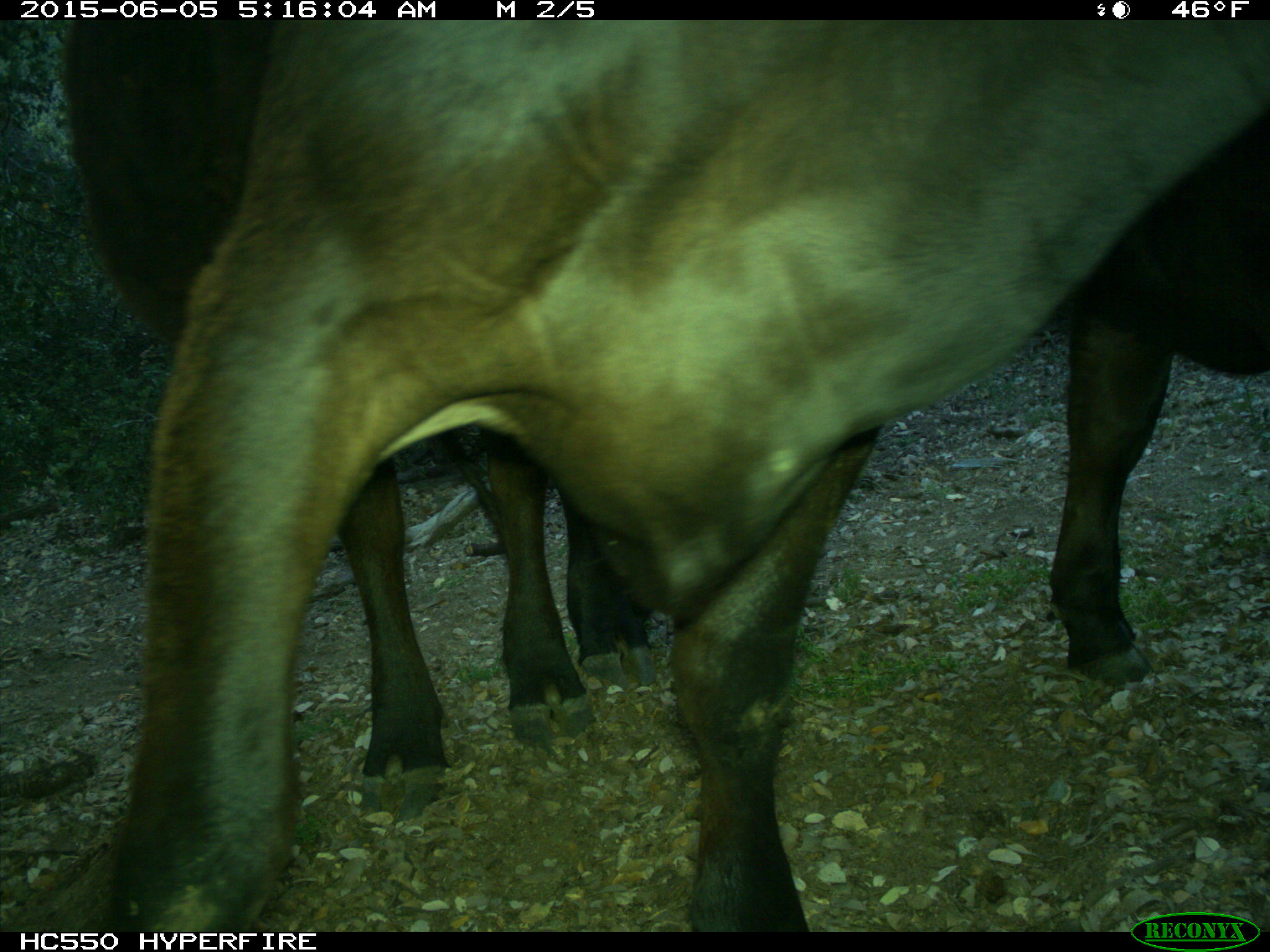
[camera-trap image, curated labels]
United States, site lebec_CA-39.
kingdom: Animalia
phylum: Chordata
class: Mammalia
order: Artiodactyla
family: Bovidae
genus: Bos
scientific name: Bos taurus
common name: domestic cow